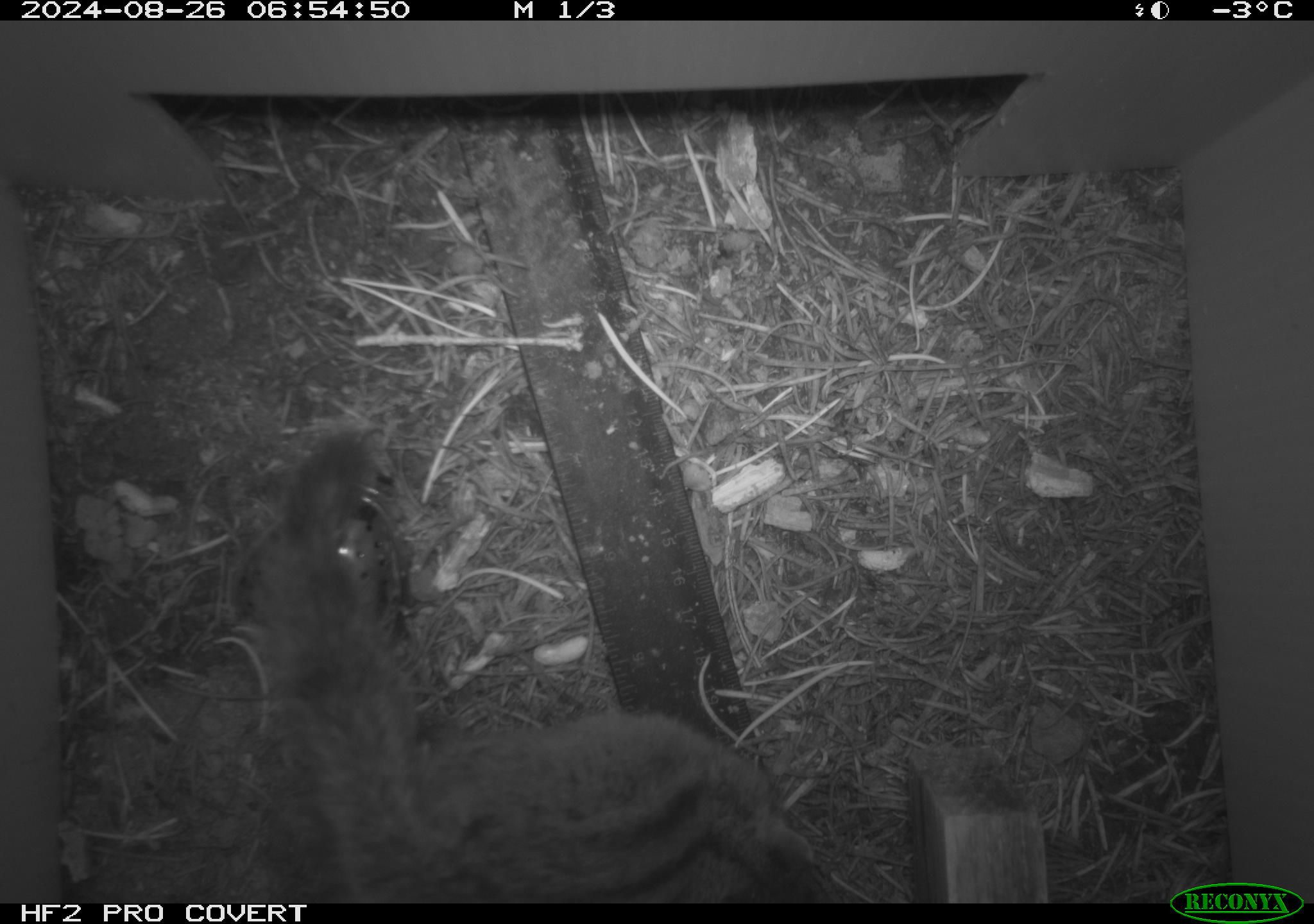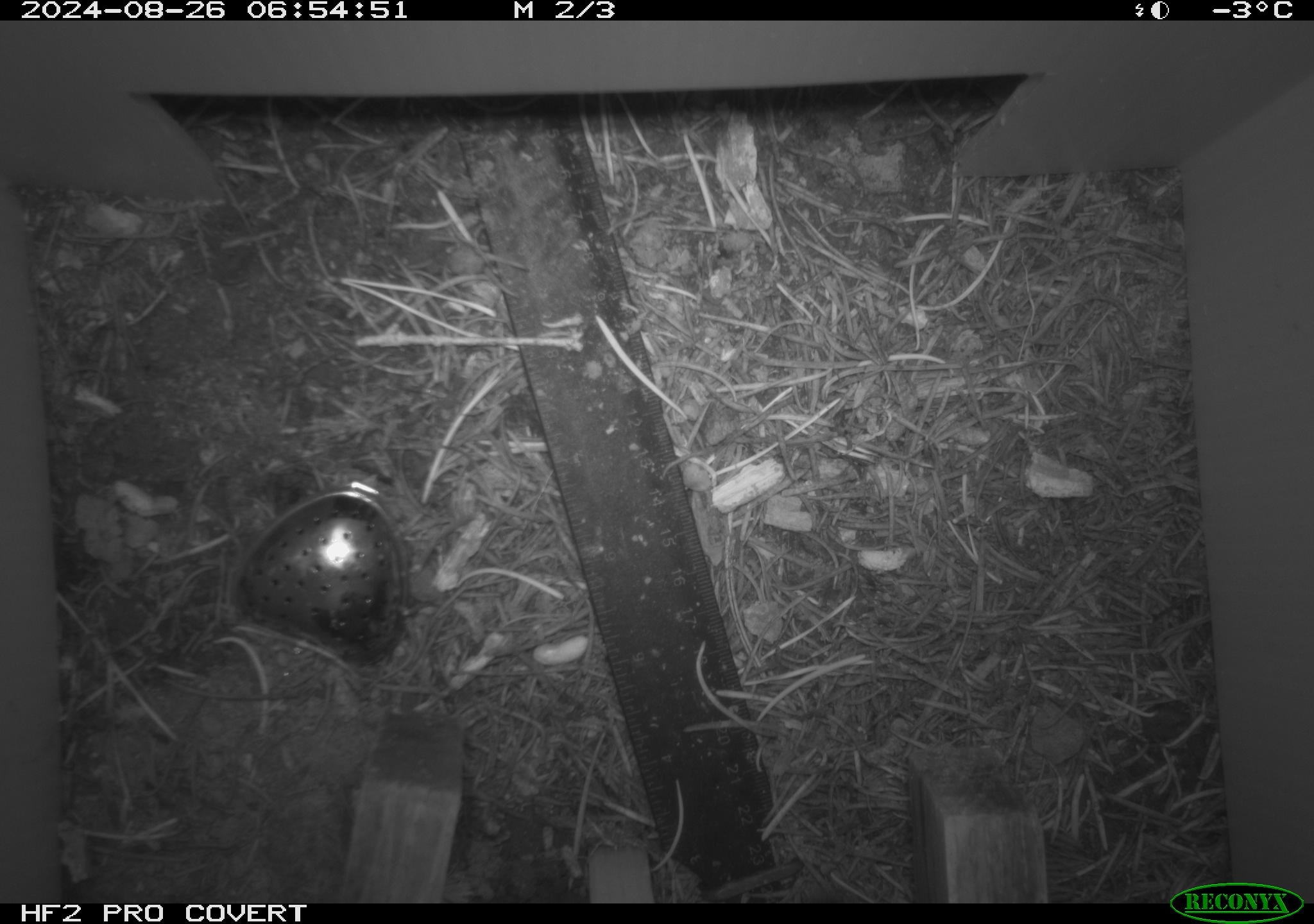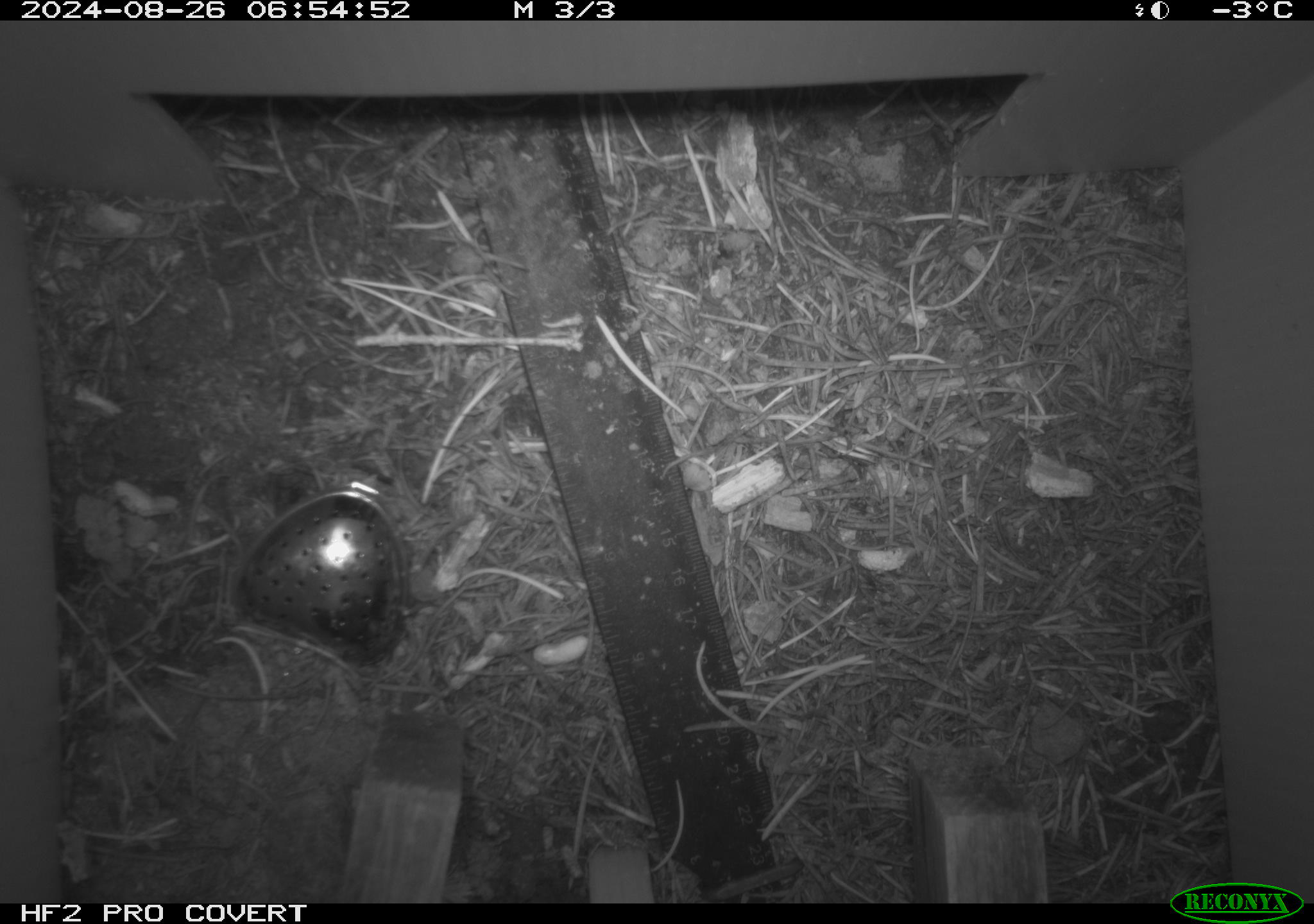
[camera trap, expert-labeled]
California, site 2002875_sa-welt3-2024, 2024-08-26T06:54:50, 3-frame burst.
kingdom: Animalia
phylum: Chordata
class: Mammalia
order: Rodentia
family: Sciuridae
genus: Neotamias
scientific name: Neotamias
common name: western chipmunks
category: neotamias species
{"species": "neotamias species (western chipmunks) (Neotamias)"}